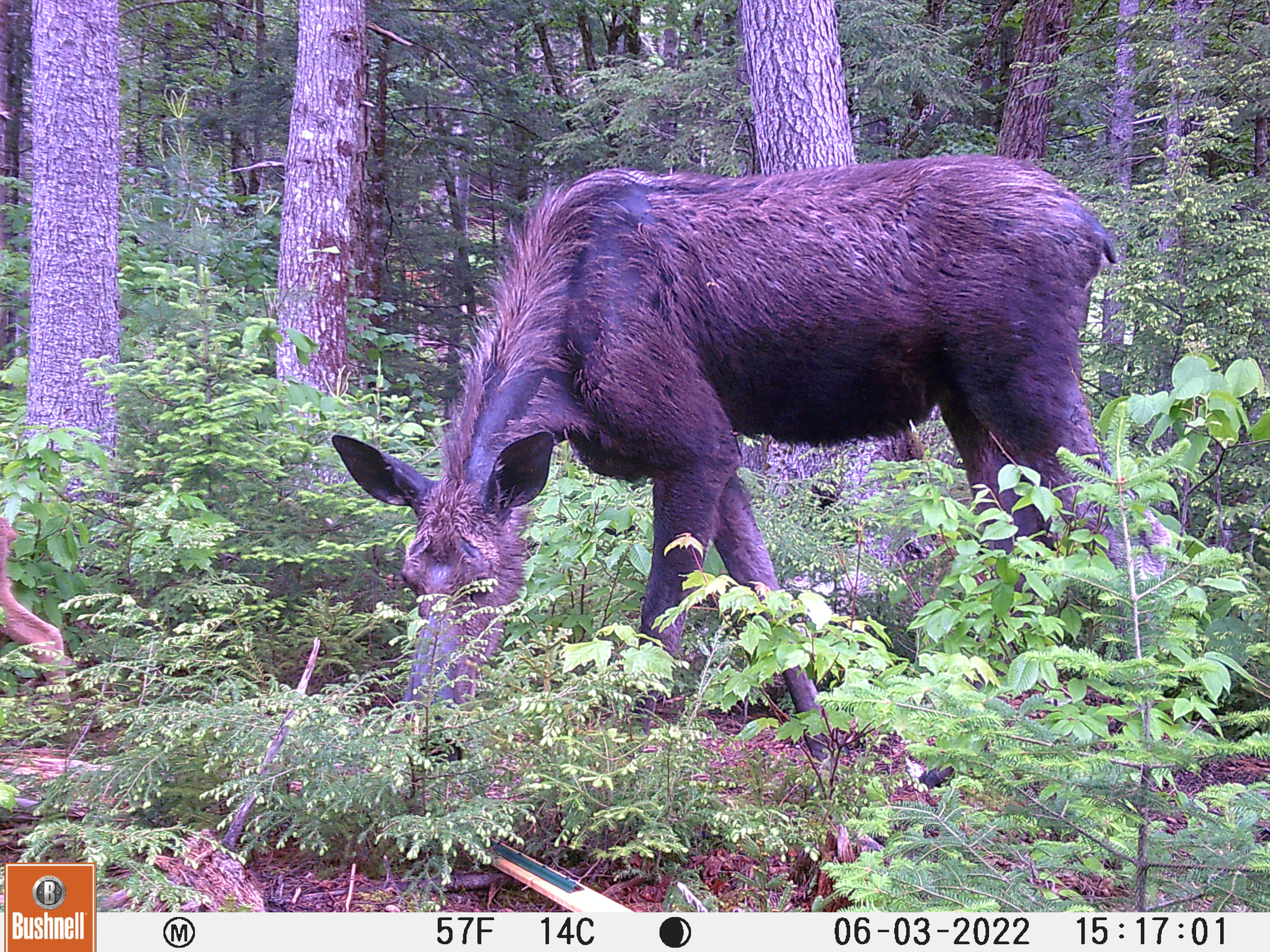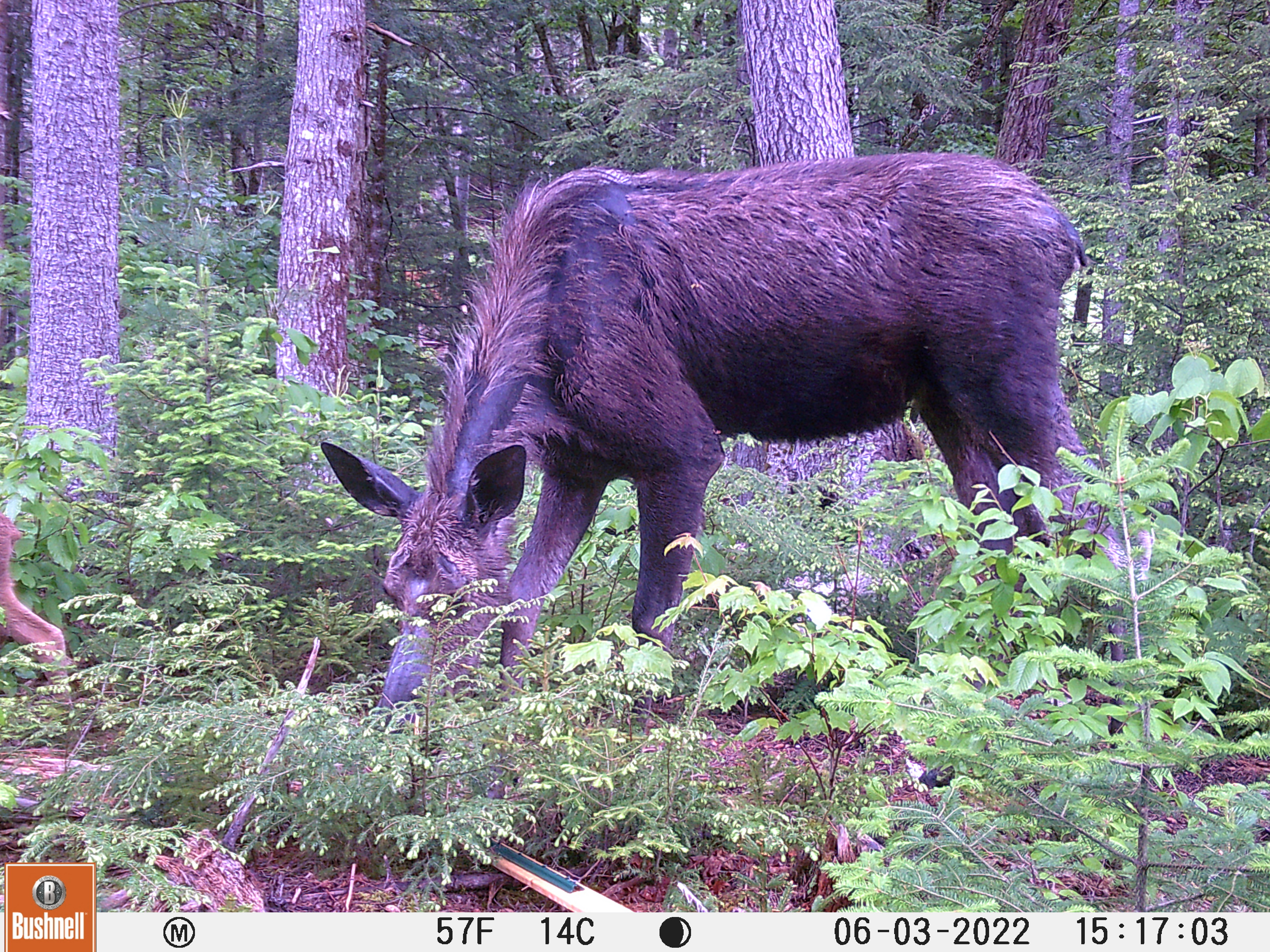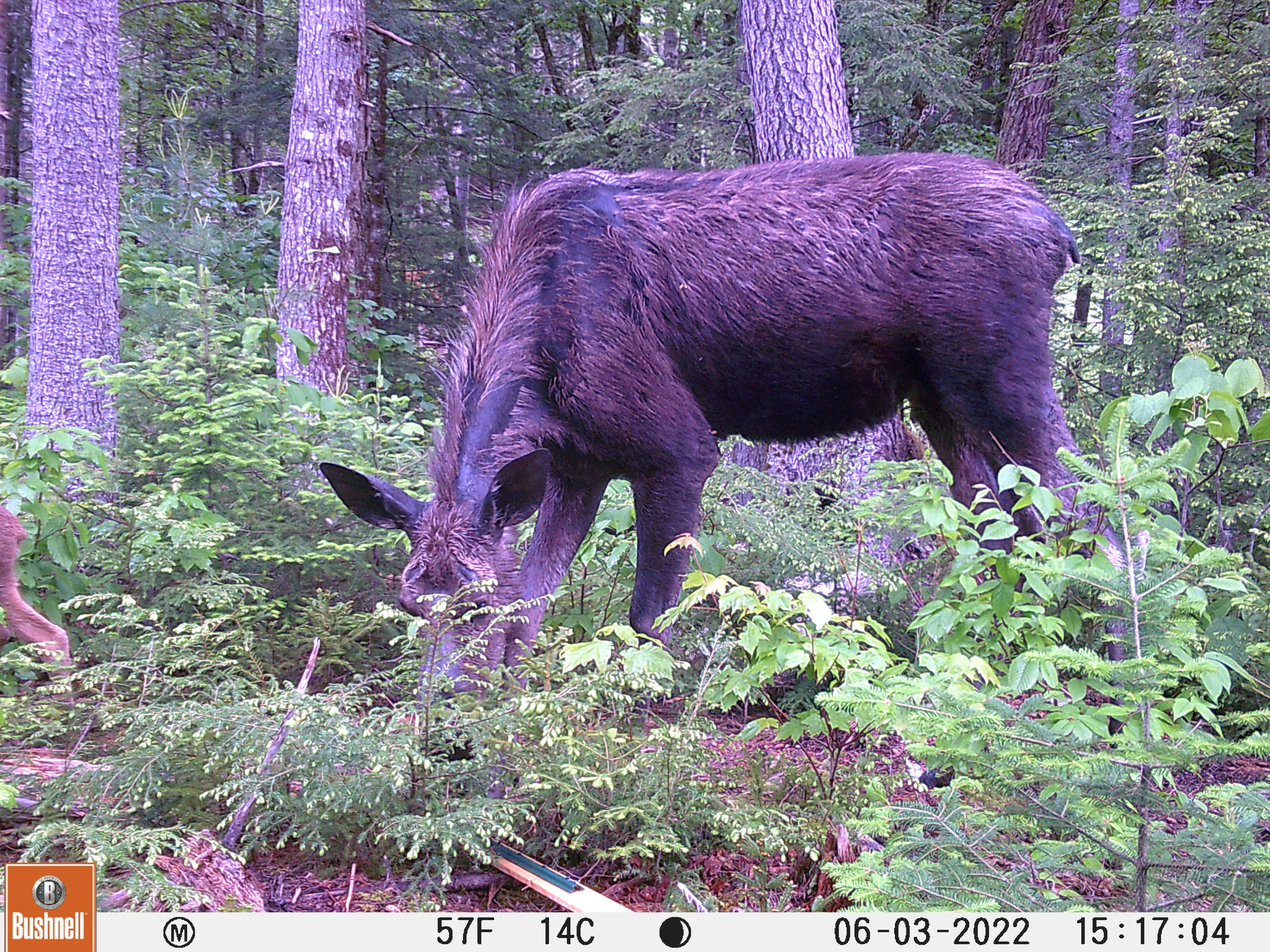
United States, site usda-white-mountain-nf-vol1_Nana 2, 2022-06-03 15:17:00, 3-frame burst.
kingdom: Animalia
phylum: Chordata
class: Mammalia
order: Artiodactyla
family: Cervidae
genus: Alces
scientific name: Alces alces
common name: moose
Moose (Alces alces).